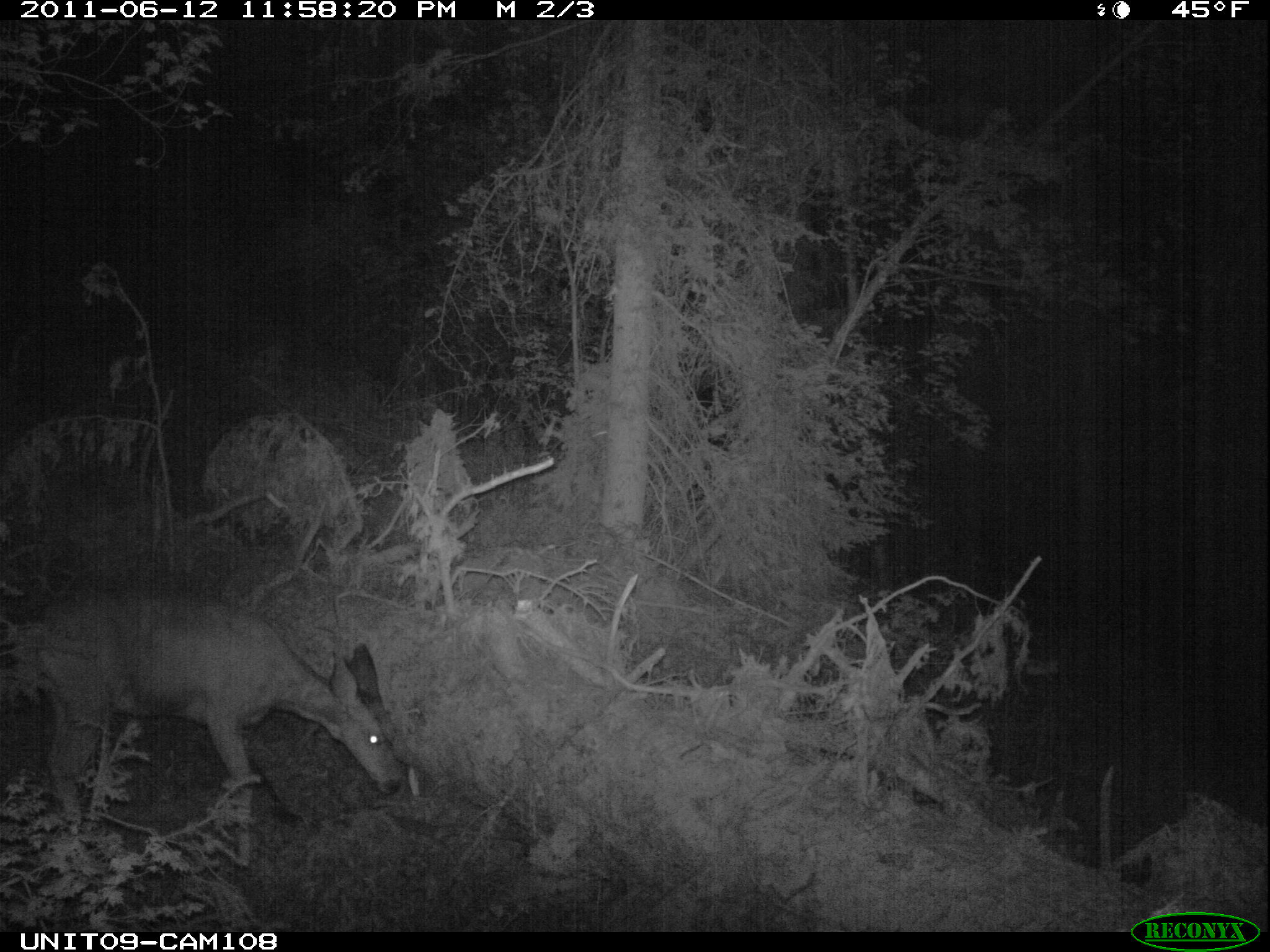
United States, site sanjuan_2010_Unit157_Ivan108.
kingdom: Animalia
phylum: Chordata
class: Mammalia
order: Artiodactyla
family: Cervidae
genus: Odocoileus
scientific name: Odocoileus hemionus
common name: mule deer